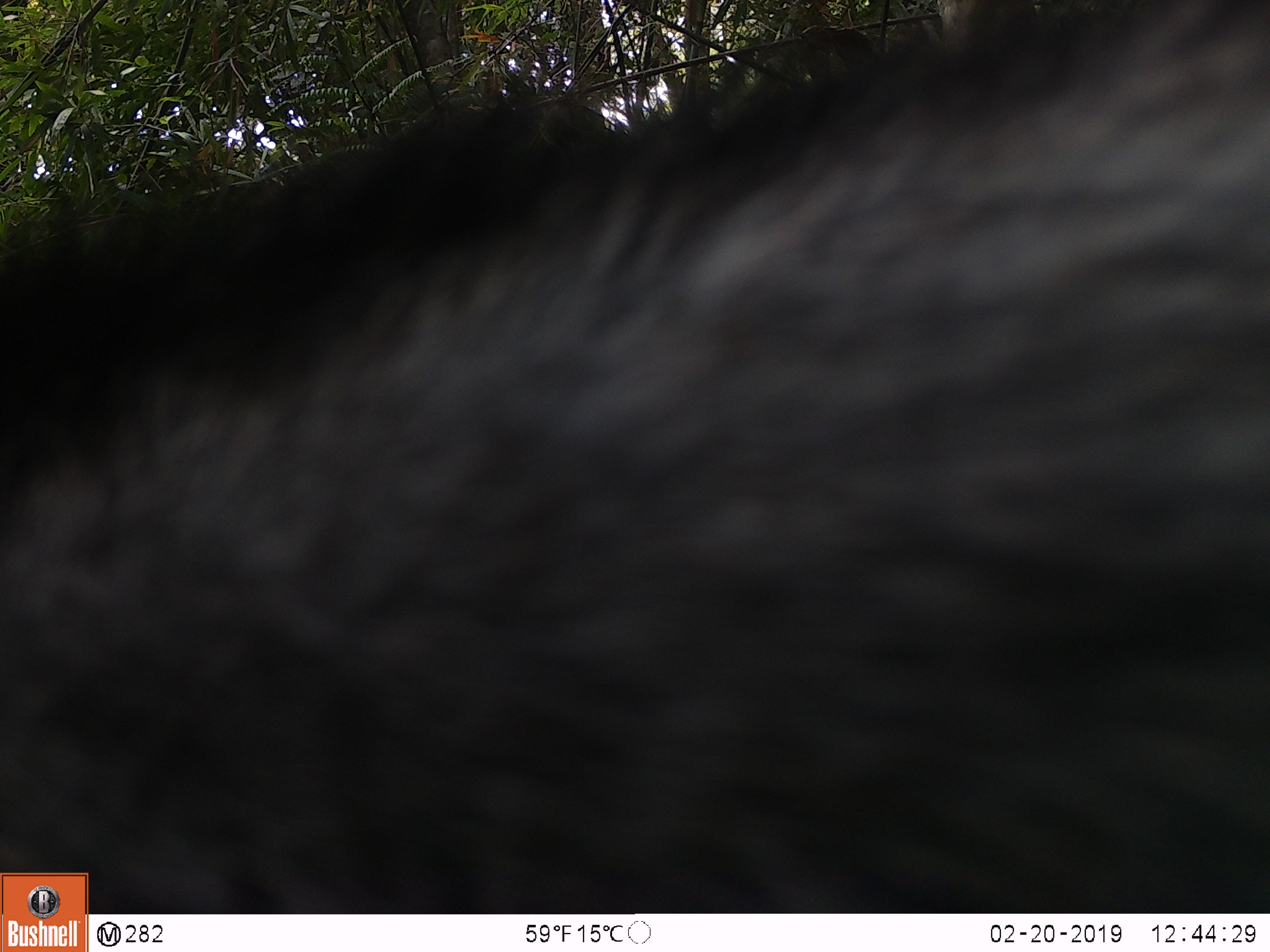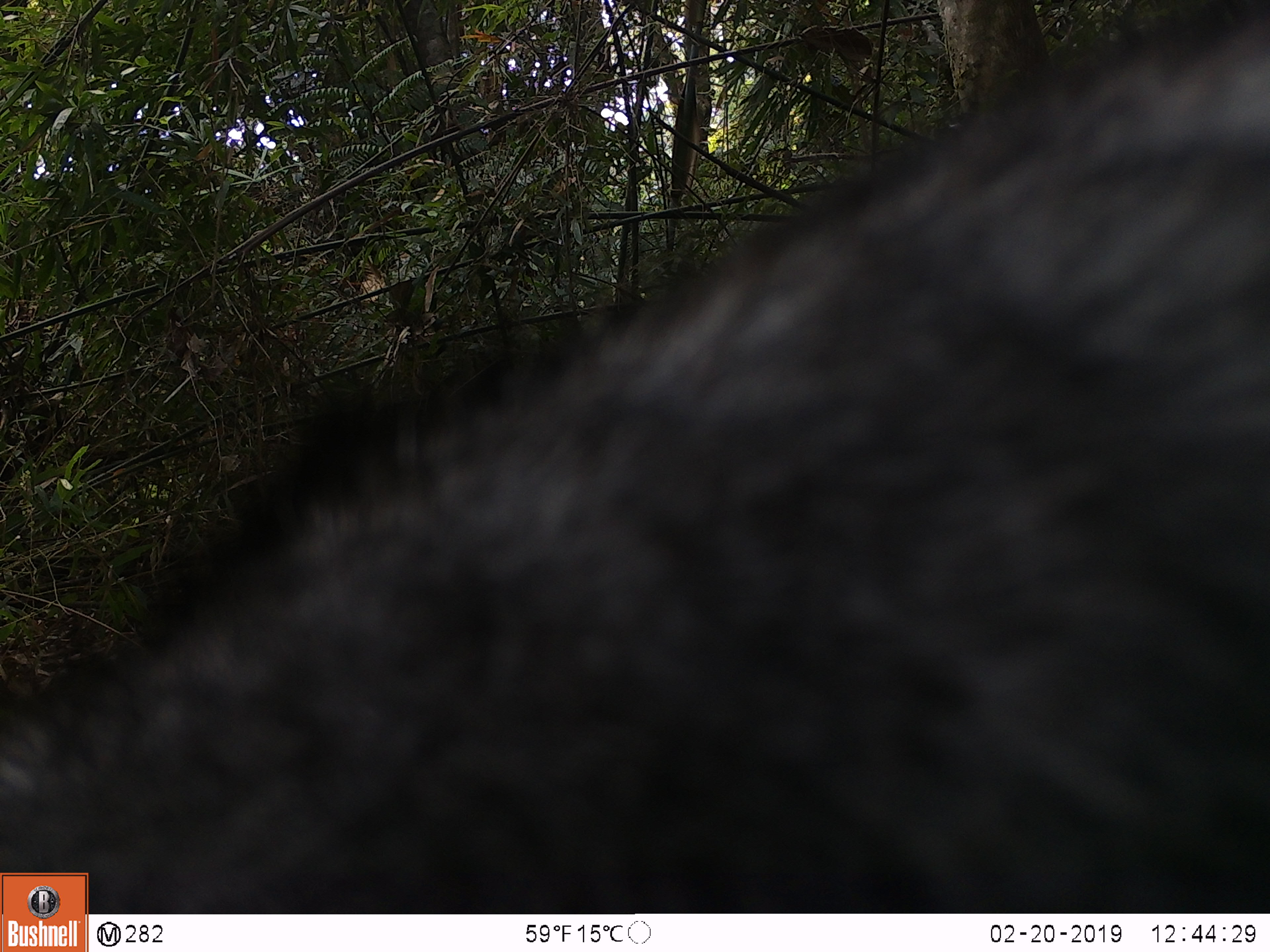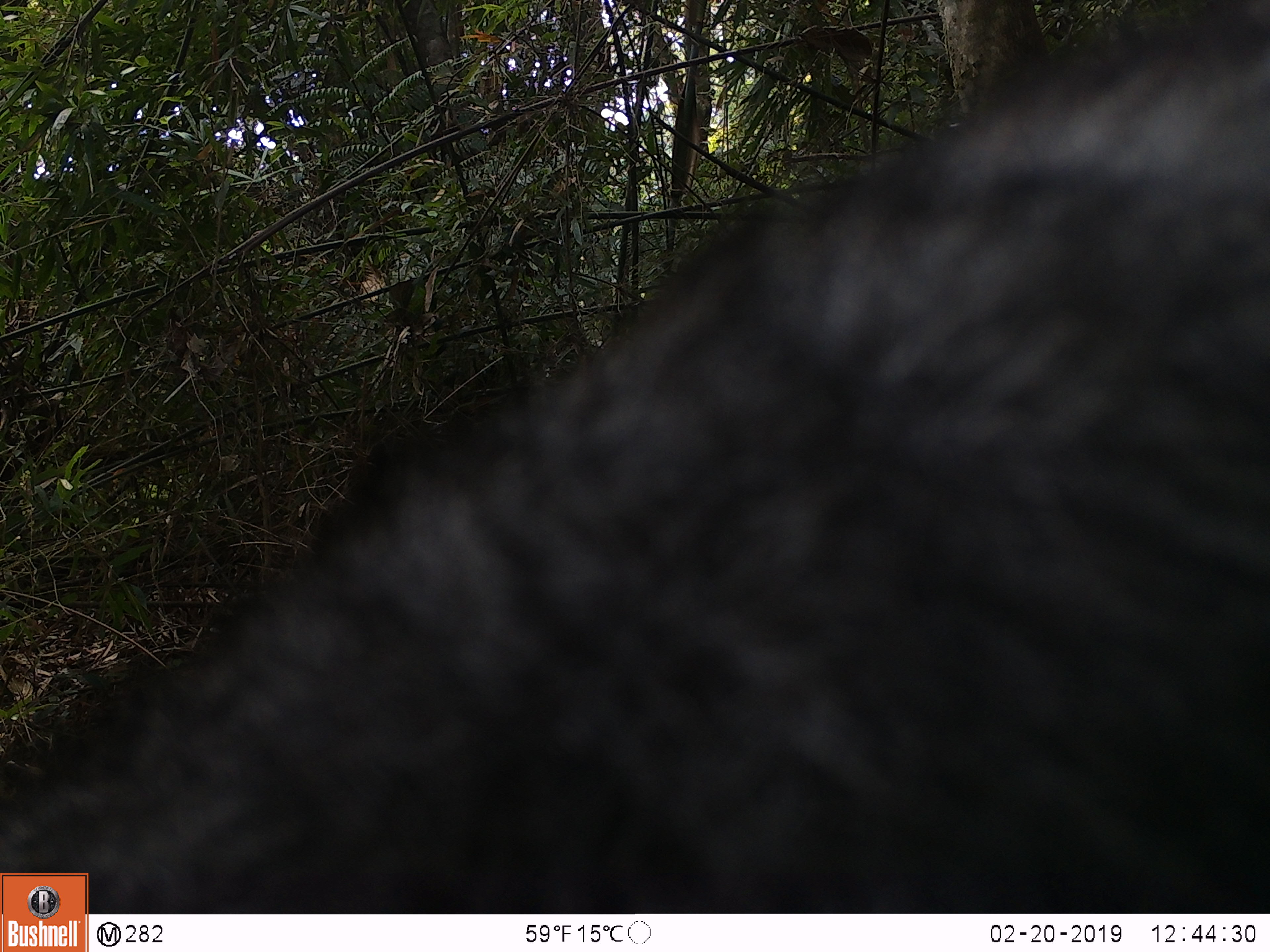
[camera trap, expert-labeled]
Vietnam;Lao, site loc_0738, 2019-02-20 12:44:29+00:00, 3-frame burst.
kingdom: Animalia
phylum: Chordata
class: Mammalia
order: Artiodactyla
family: Bovidae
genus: Capricornis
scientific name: Capricornis sumatraensis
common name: chinese serow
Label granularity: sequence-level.